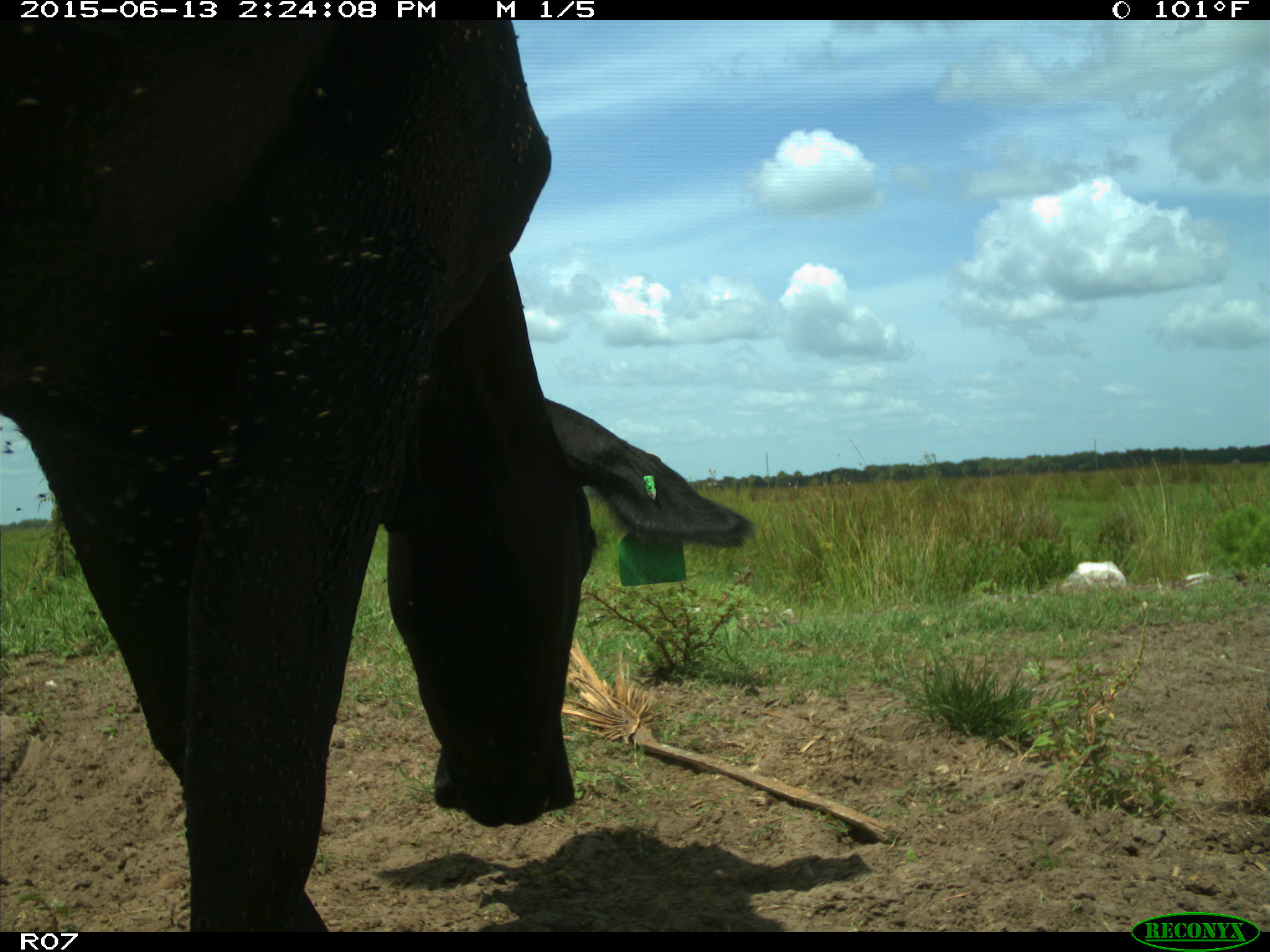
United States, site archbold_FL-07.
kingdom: Animalia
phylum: Chordata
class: Mammalia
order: Artiodactyla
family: Bovidae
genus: Bos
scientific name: Bos taurus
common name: domestic cow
Bos taurus (domestic cow).